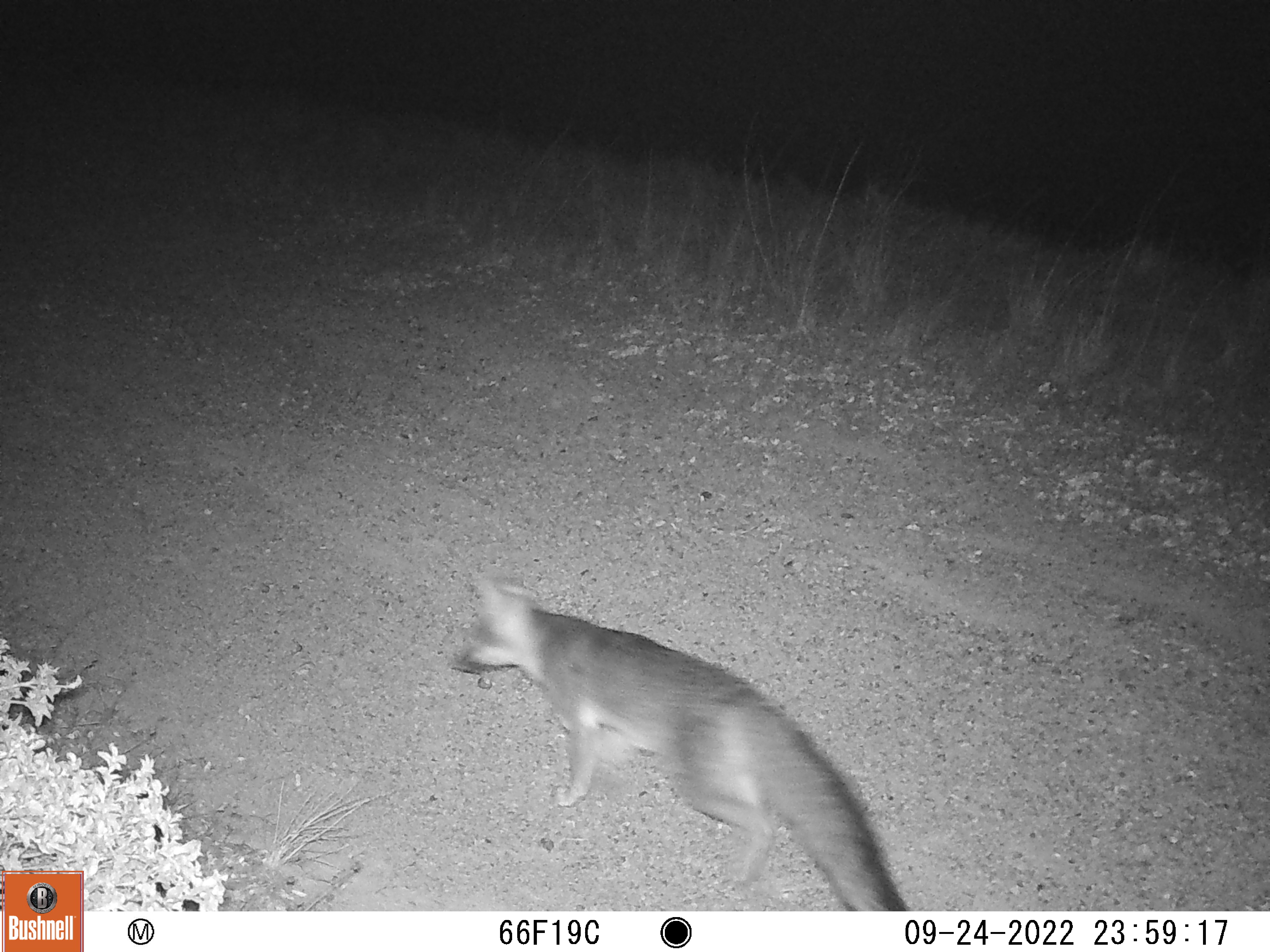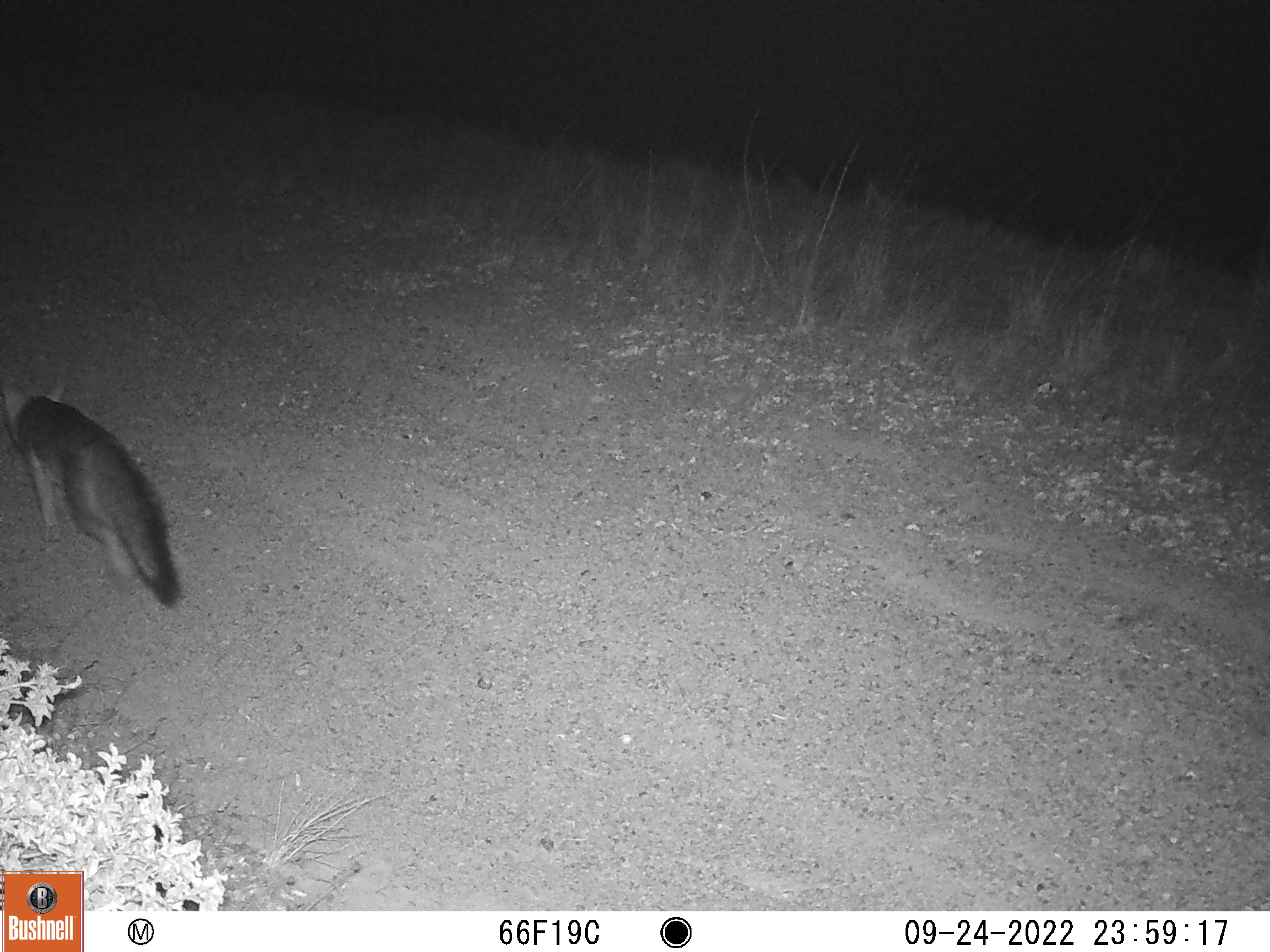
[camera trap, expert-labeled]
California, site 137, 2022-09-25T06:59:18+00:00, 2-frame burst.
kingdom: Animalia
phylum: Chordata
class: Mammalia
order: Carnivora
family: Canidae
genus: Urocyon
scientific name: Urocyon cinereoargenteus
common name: gray fox